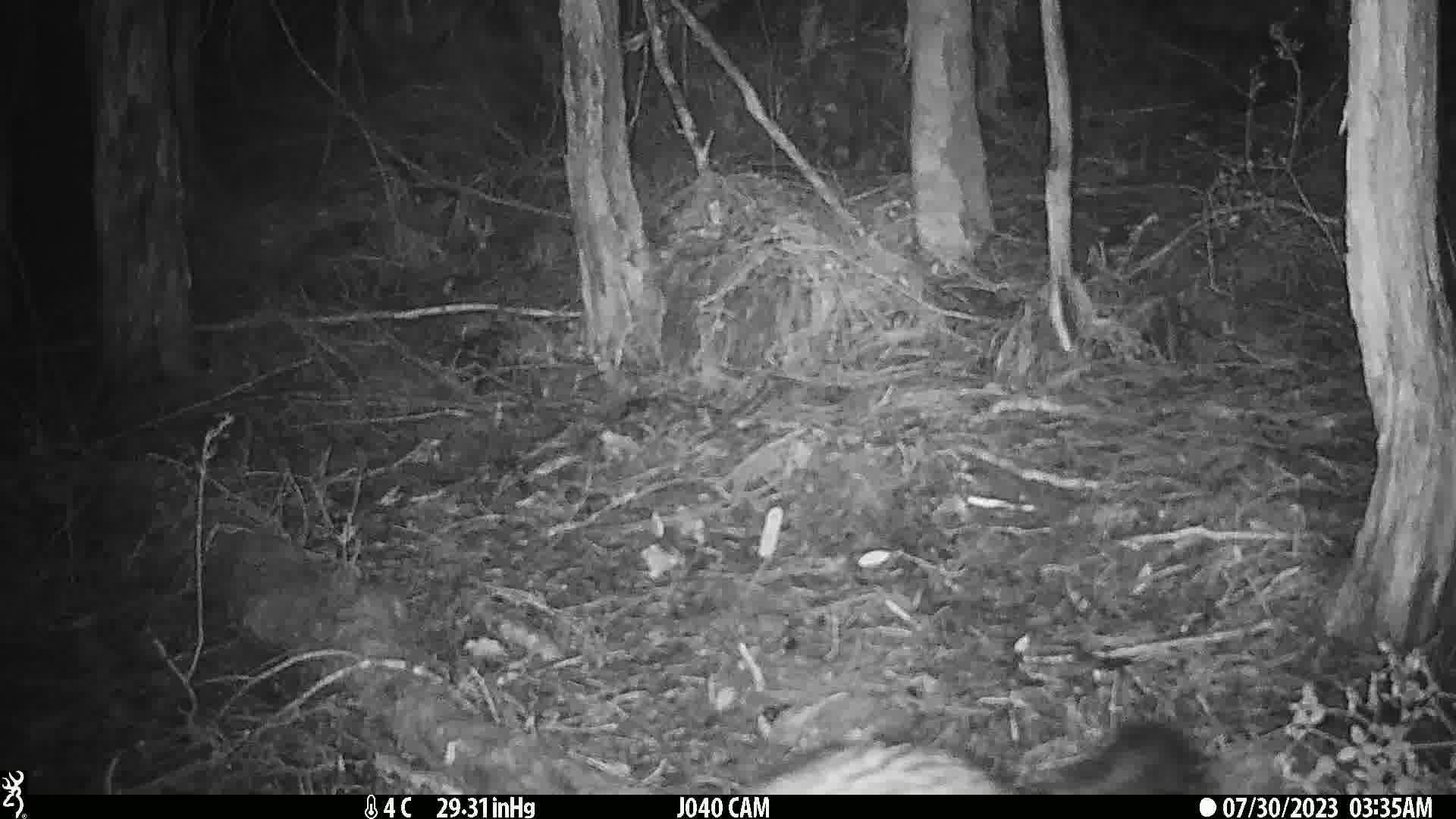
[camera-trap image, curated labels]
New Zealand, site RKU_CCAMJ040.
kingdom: Animalia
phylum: Chordata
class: Mammalia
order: Diprotodontia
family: Phalangeridae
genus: Trichosurus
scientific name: Trichosurus vulpecula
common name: common brushtail possum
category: possum